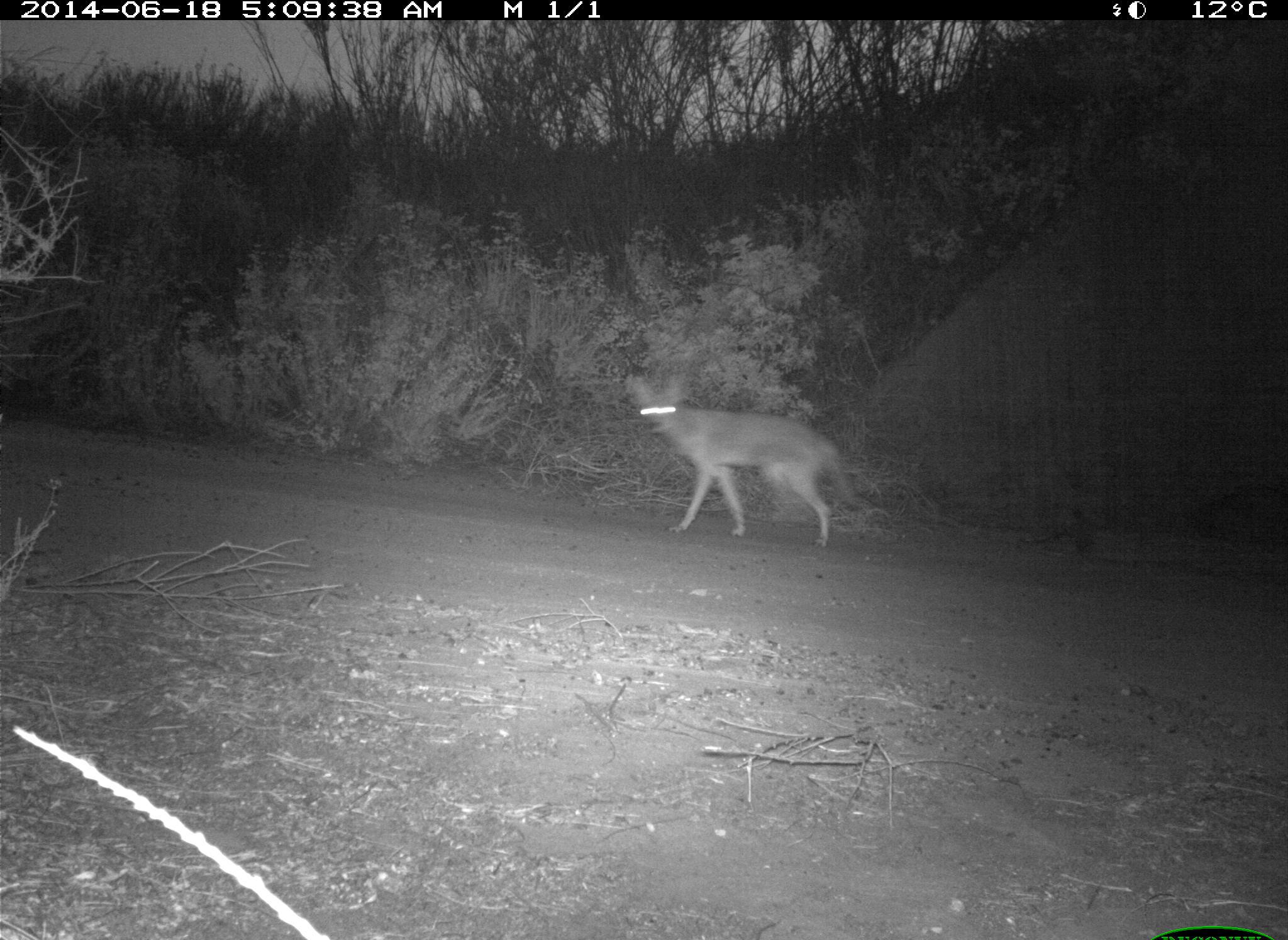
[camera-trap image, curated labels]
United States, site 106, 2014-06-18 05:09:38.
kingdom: Animalia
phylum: Chordata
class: Mammalia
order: Carnivora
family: Canidae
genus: Canis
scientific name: Canis latrans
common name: coyote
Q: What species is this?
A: Coyote (Canis latrans).